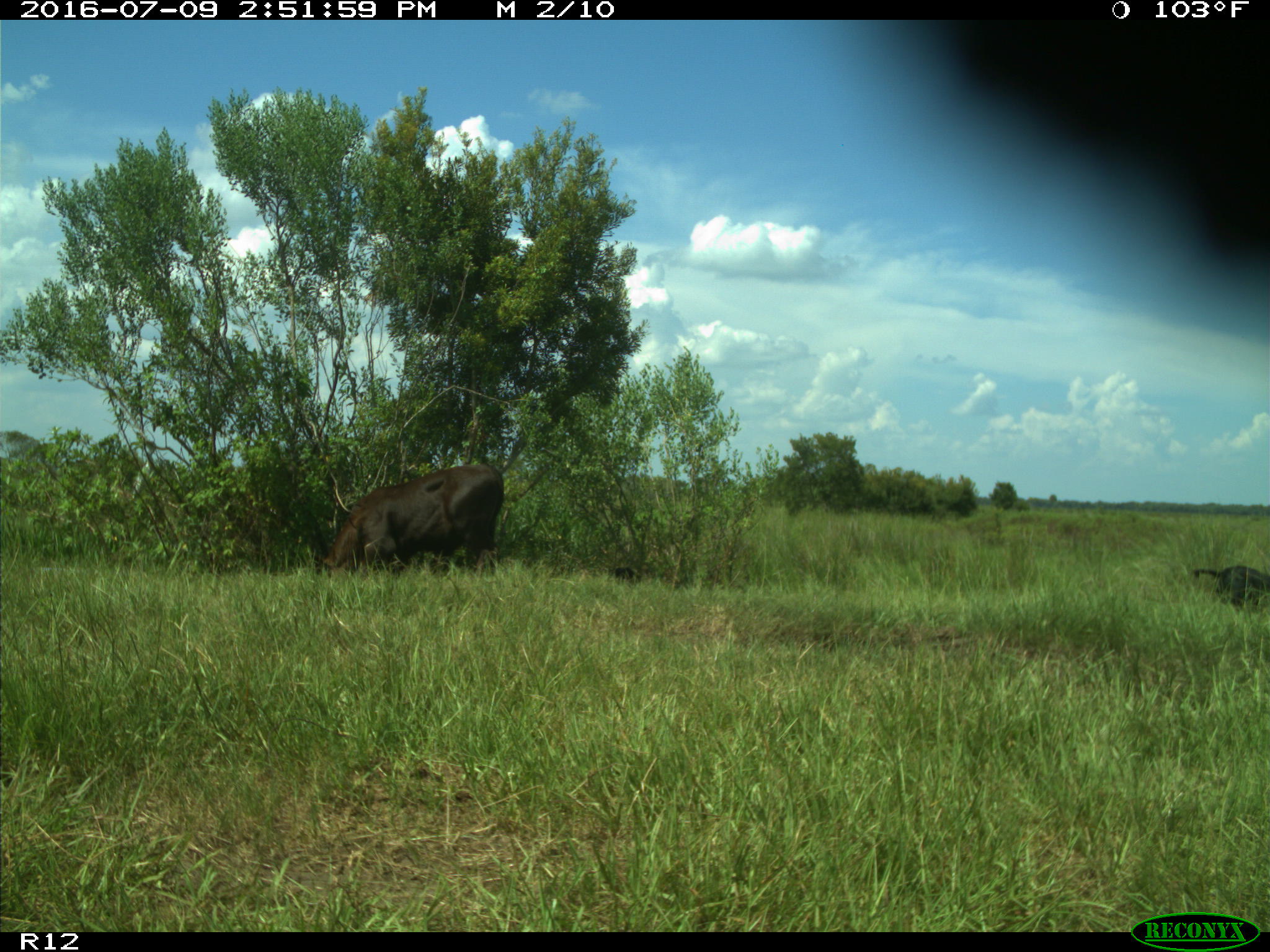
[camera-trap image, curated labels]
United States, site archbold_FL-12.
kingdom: Animalia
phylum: Chordata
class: Mammalia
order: Artiodactyla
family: Bovidae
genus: Bos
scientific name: Bos taurus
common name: domestic cow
Bos taurus (domestic cow).